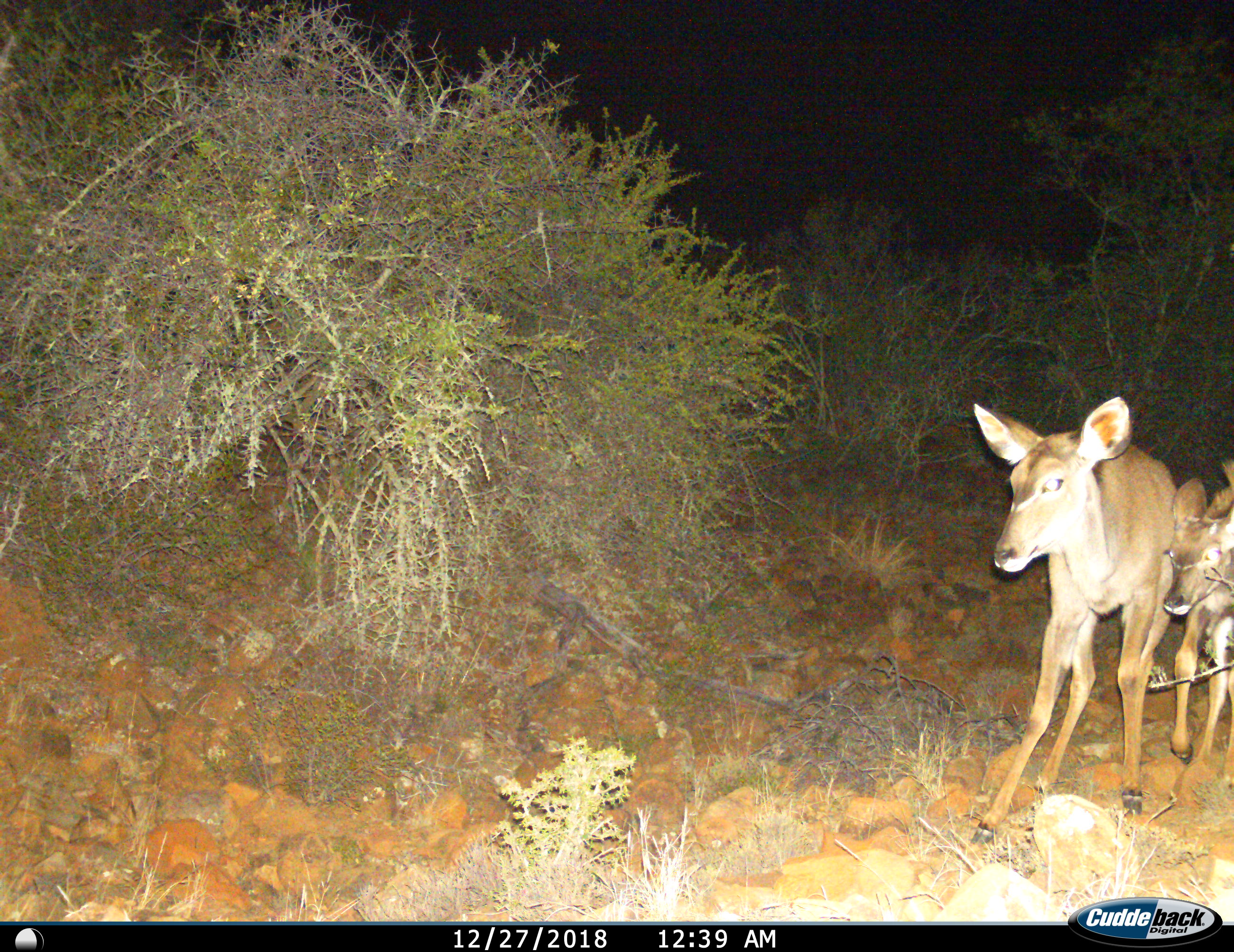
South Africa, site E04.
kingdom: Animalia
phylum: Chordata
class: Mammalia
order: Artiodactyla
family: Bovidae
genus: Tragelaphus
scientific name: Tragelaphus strepsiceros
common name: greater kudu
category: kudu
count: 2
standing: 25%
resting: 0%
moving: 75%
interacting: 0%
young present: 100%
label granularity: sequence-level